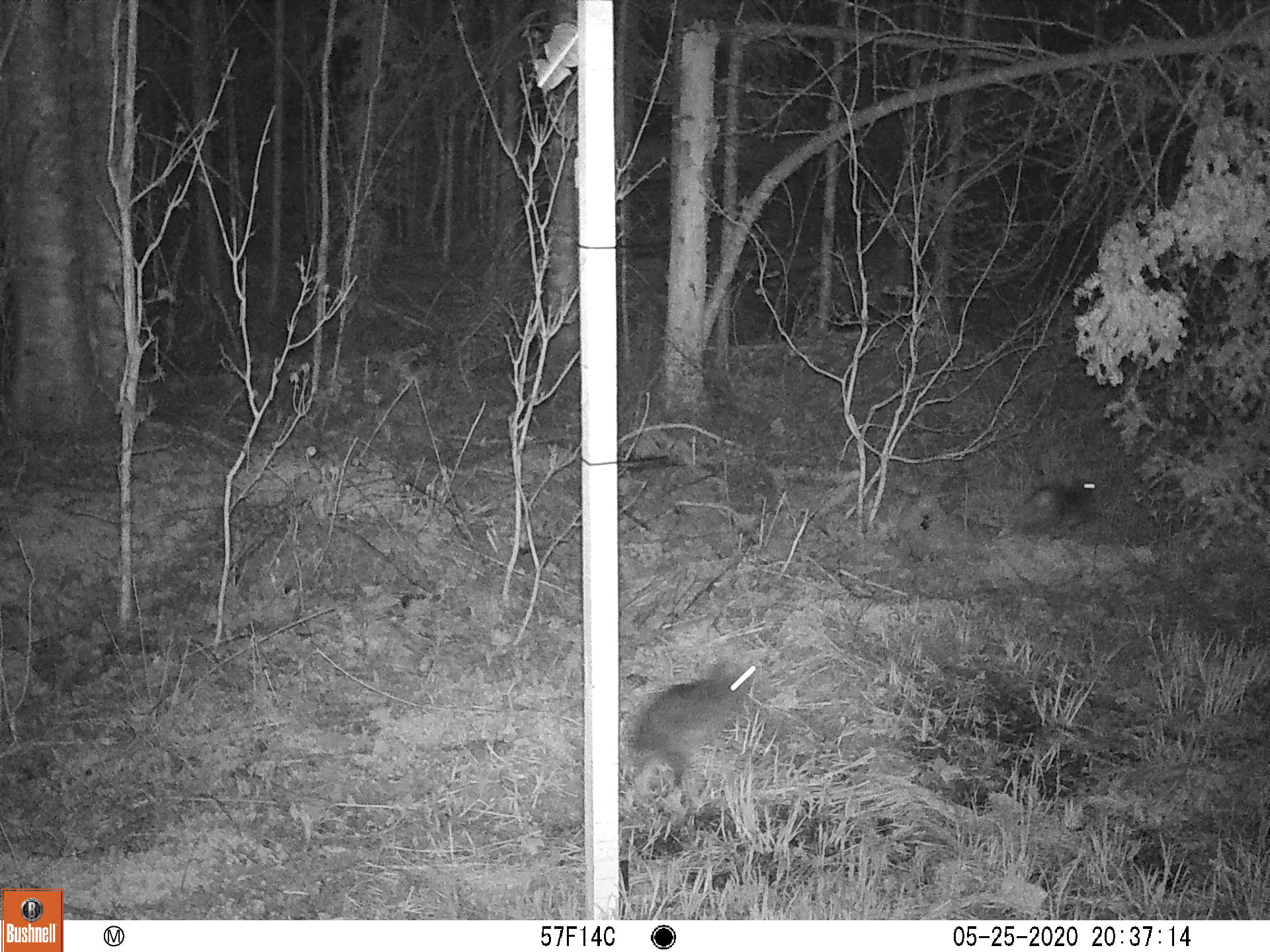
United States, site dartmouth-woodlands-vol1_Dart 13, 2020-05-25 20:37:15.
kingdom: Animalia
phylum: Chordata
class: Mammalia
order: Lagomorpha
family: Leporidae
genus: Lepus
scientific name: Lepus americanus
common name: snowshoe hare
Snowshoe hare (Lepus americanus).